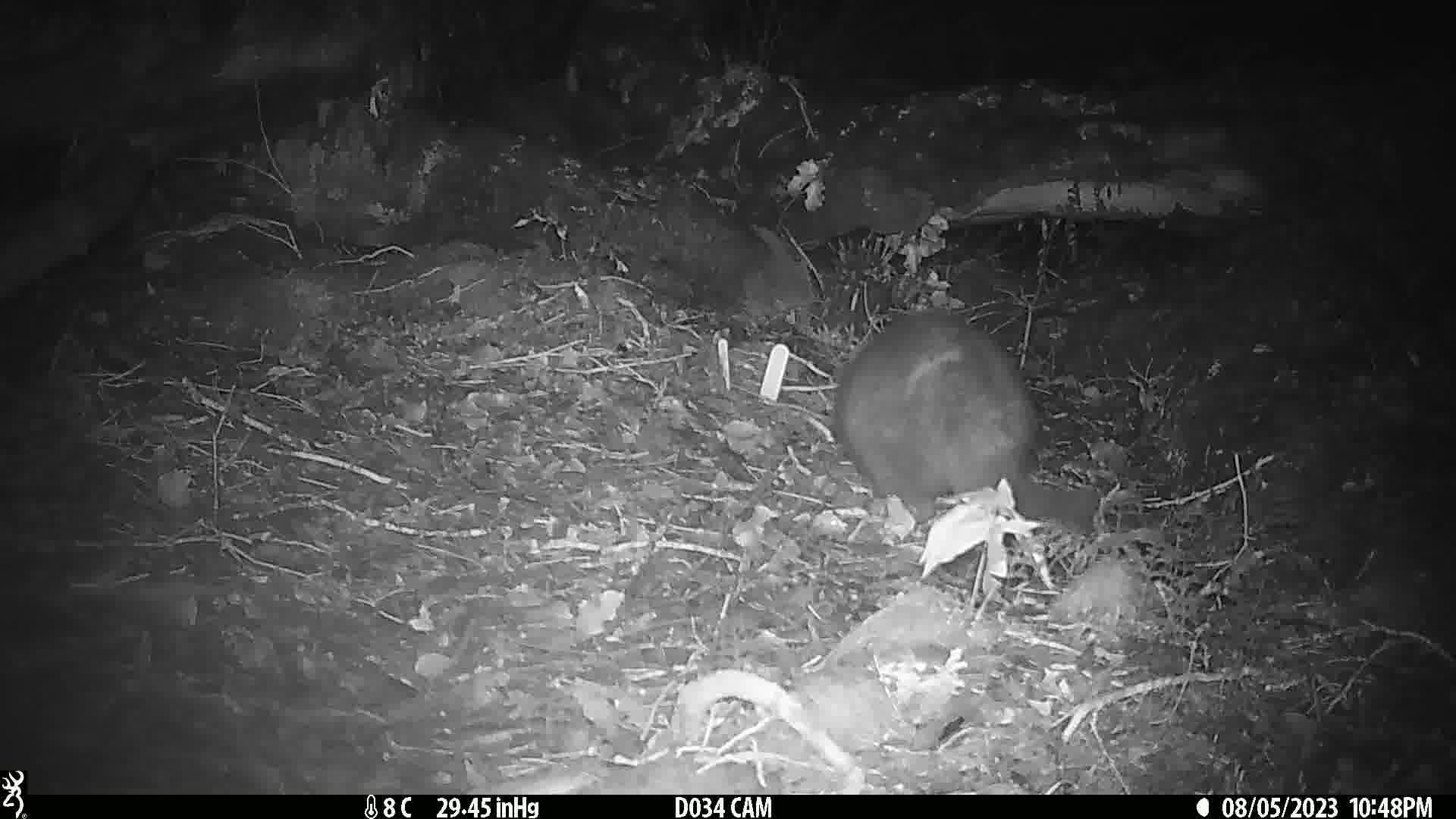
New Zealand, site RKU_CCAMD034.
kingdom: Animalia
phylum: Chordata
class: Mammalia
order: Diprotodontia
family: Phalangeridae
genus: Trichosurus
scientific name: Trichosurus vulpecula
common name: common brushtail possum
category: possum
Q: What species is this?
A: Possum (common brushtail possum) (Trichosurus vulpecula).